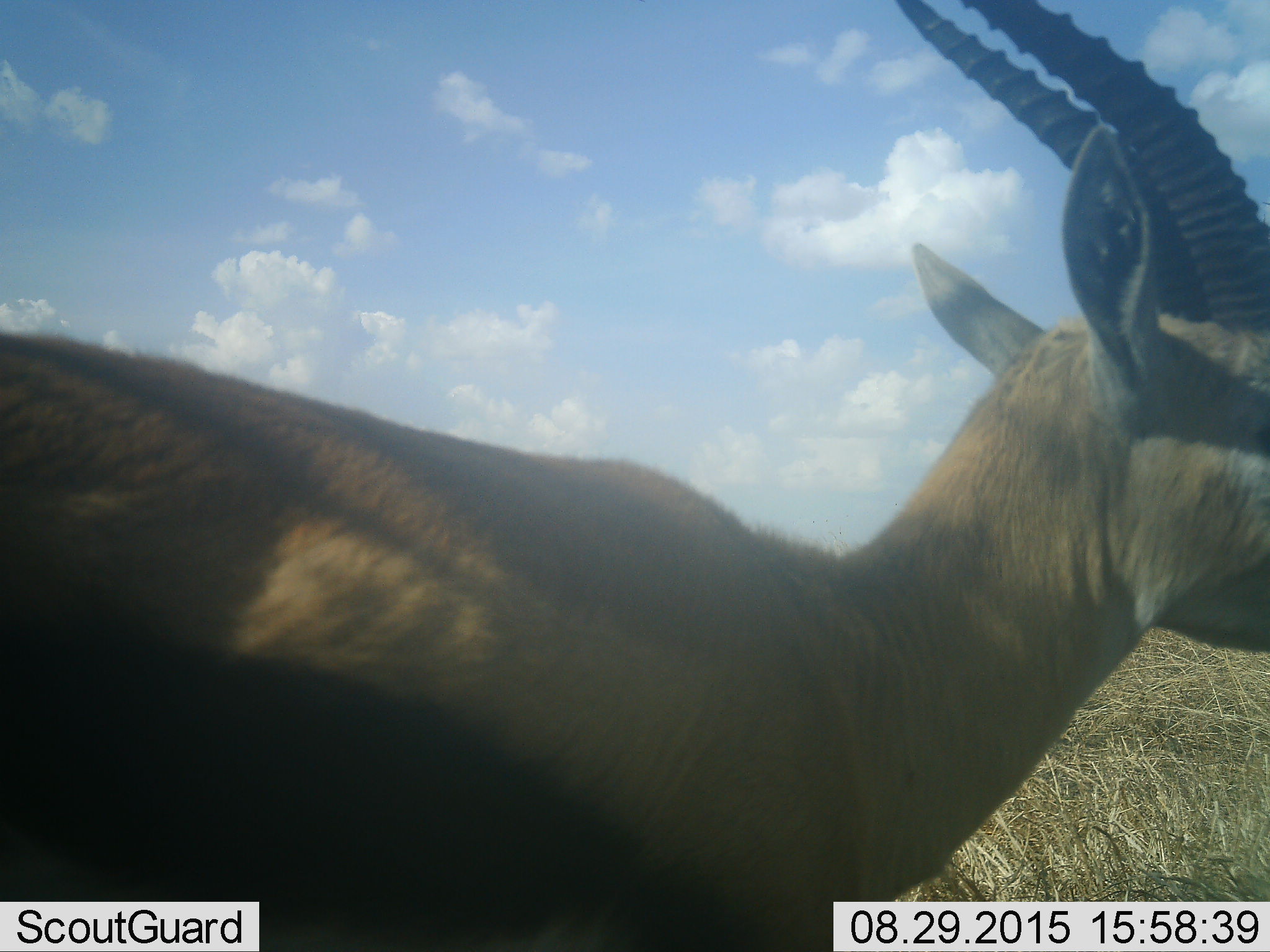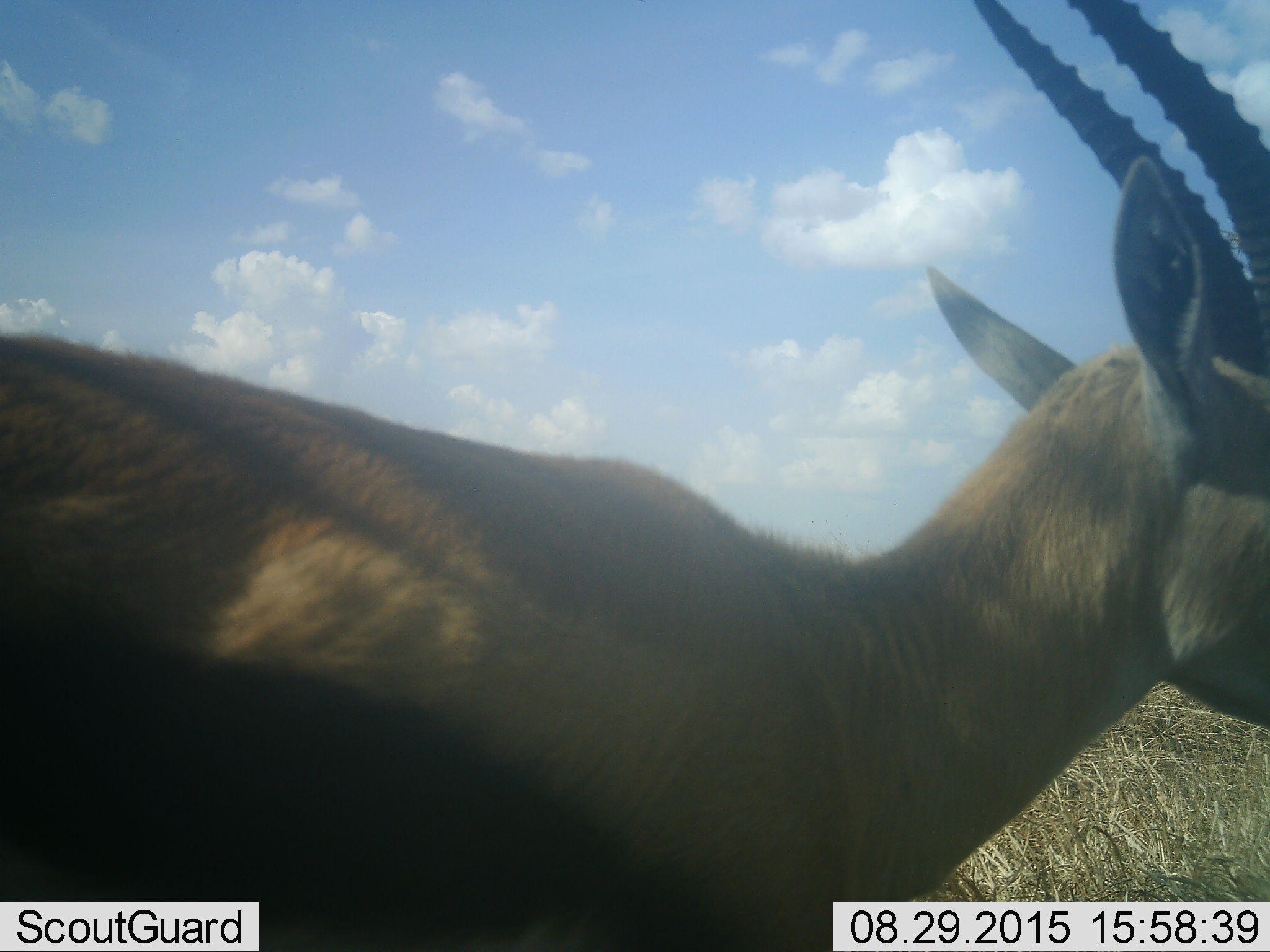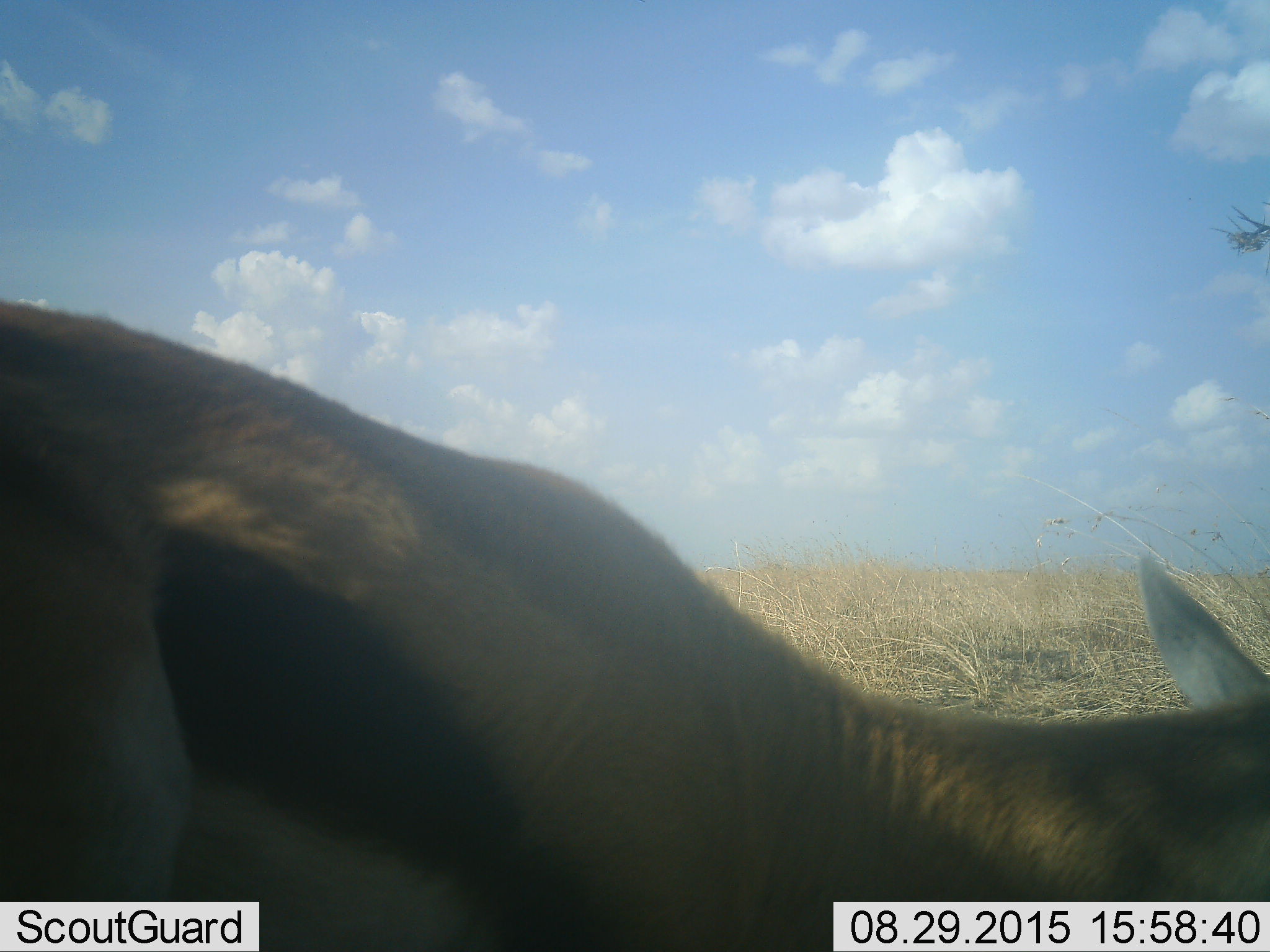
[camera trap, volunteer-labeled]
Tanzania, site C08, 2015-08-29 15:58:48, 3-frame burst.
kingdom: Animalia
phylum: Chordata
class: Mammalia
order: Artiodactyla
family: Bovidae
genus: Eudorcas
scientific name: Eudorcas thomsonii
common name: thomson's gazelle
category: gazellethomsons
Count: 1.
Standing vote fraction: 44%.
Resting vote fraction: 0%.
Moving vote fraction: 0%.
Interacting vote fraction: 0%.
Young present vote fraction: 0%.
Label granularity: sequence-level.